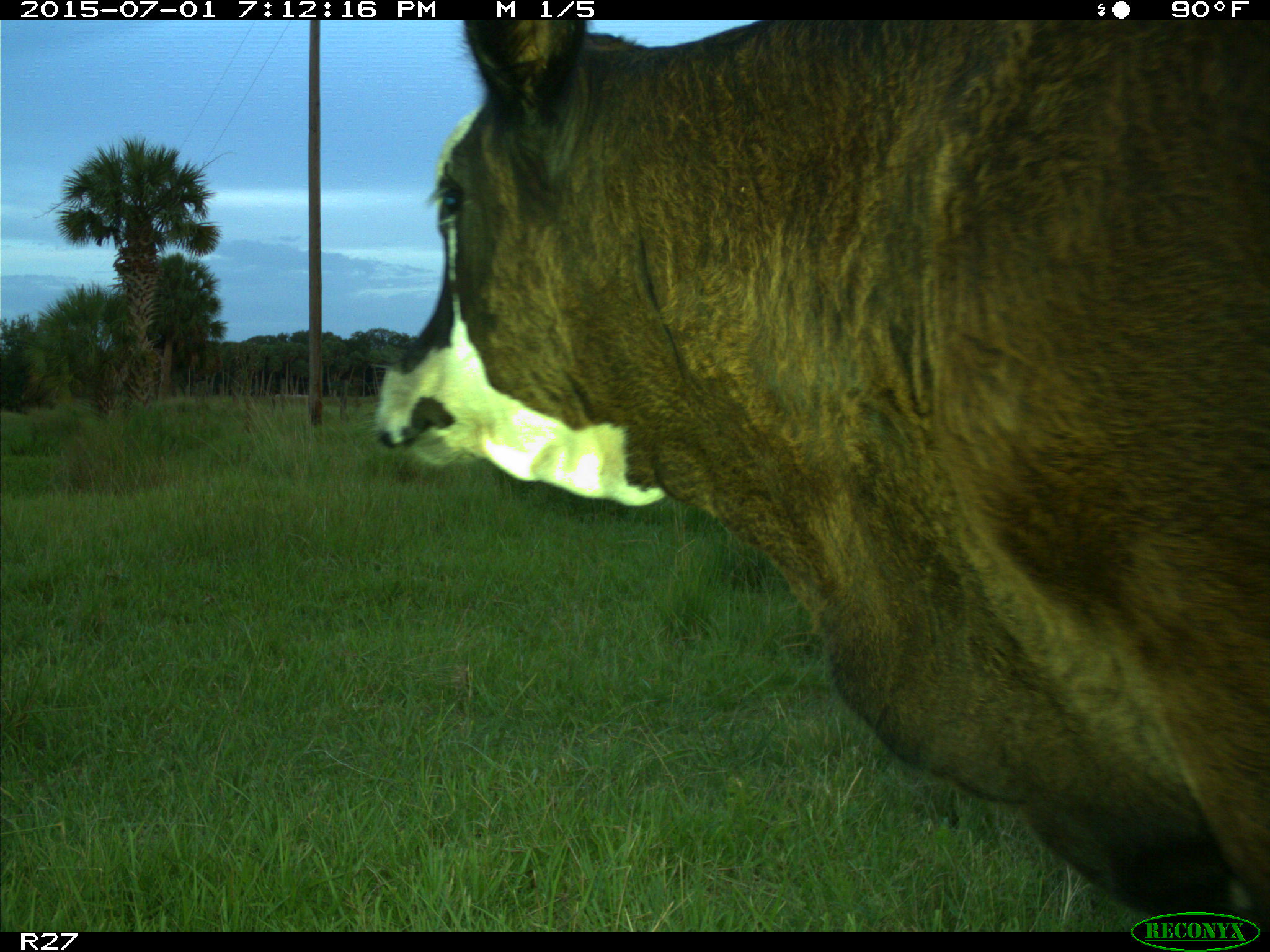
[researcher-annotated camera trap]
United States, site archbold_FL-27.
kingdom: Animalia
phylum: Chordata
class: Mammalia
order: Artiodactyla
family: Bovidae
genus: Bos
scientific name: Bos taurus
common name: domestic cow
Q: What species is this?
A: Bos taurus (domestic cow).